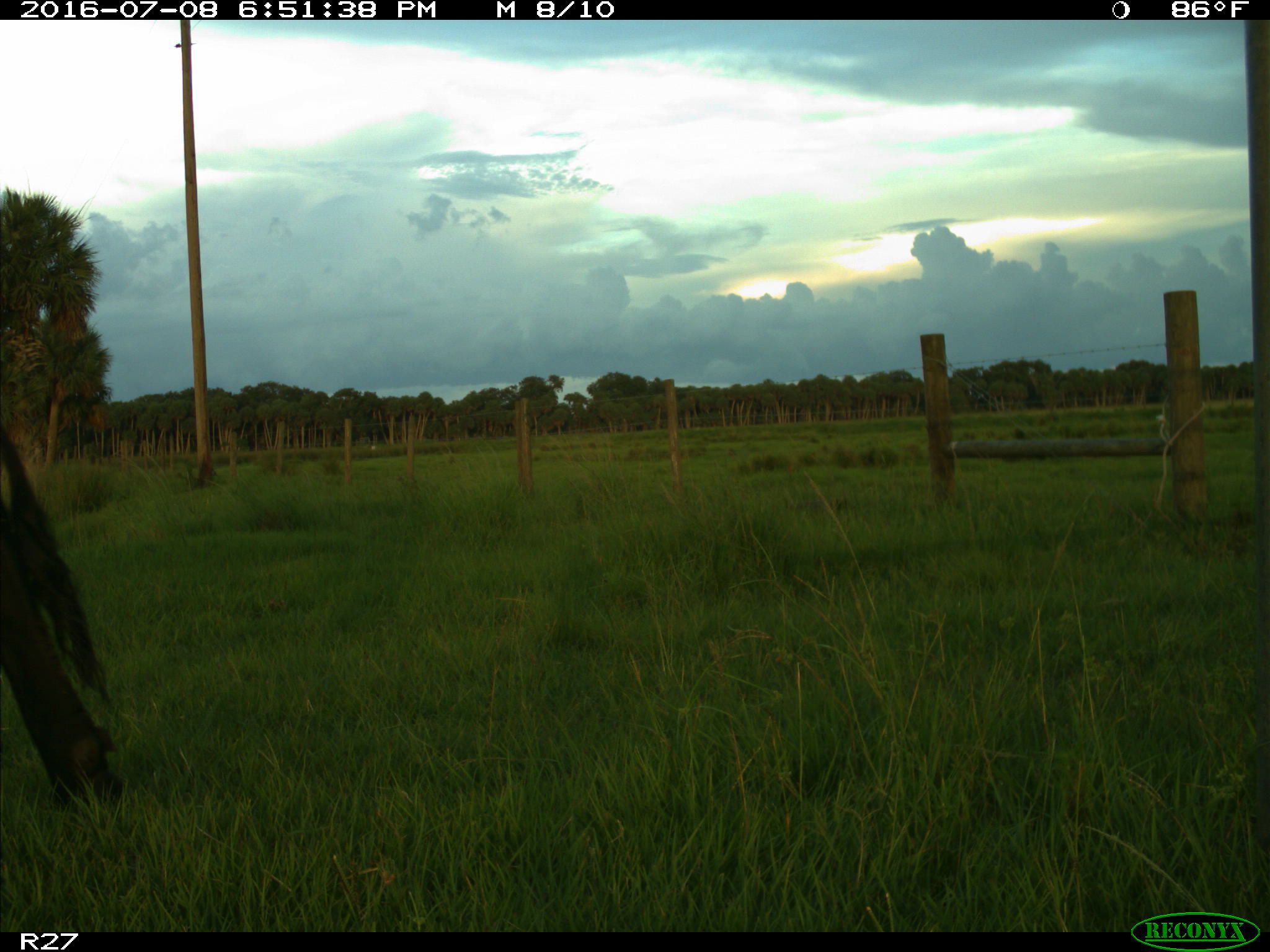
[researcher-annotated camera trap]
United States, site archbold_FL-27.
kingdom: Animalia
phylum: Chordata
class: Mammalia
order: Artiodactyla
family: Bovidae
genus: Bos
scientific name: Bos taurus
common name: domestic cow